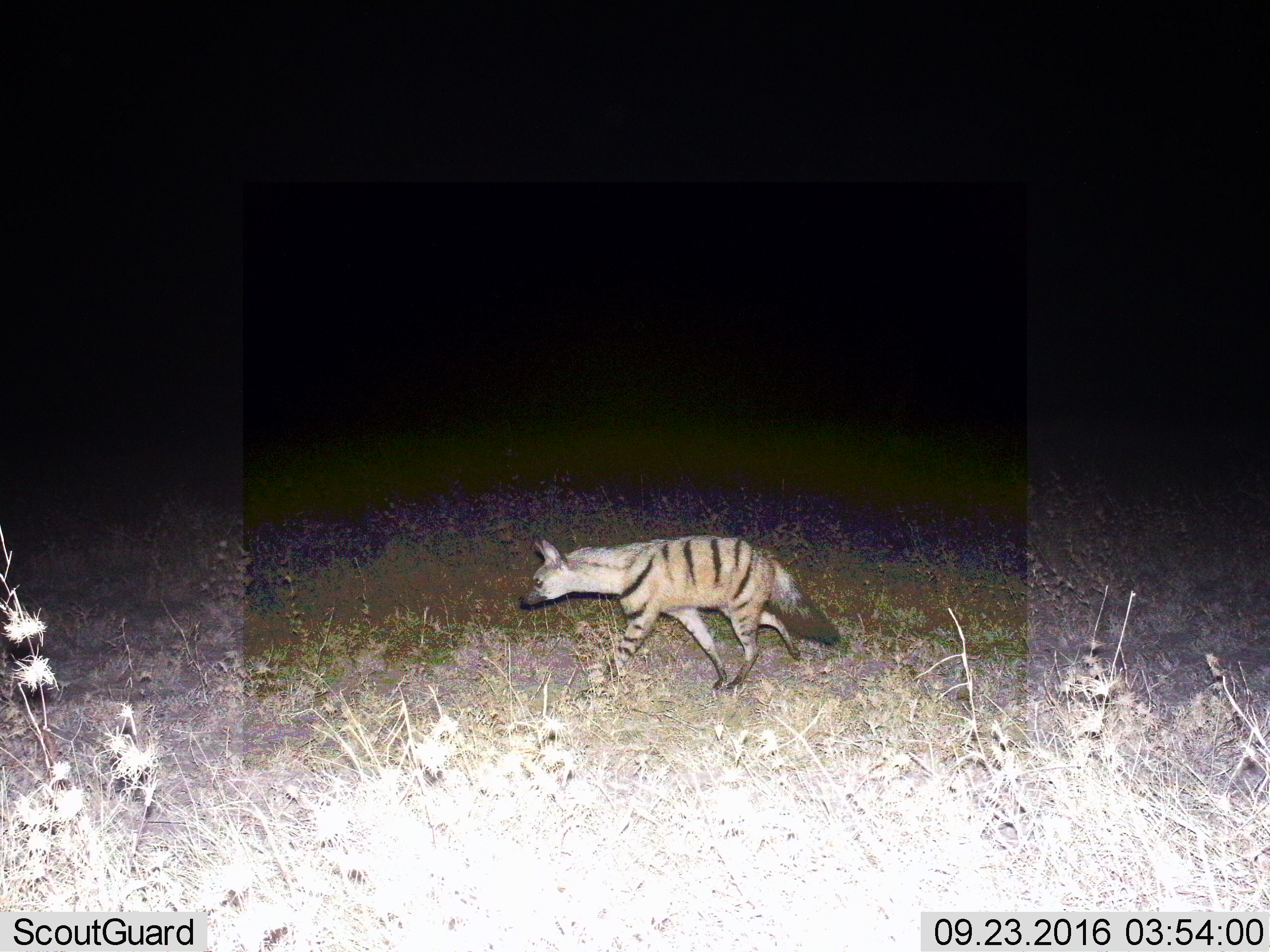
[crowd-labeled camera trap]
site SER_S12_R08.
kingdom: Animalia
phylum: Chordata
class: Mammalia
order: Carnivora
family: Hyaenidae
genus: Proteles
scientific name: Proteles cristatus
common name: aardwolf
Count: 1.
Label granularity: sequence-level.